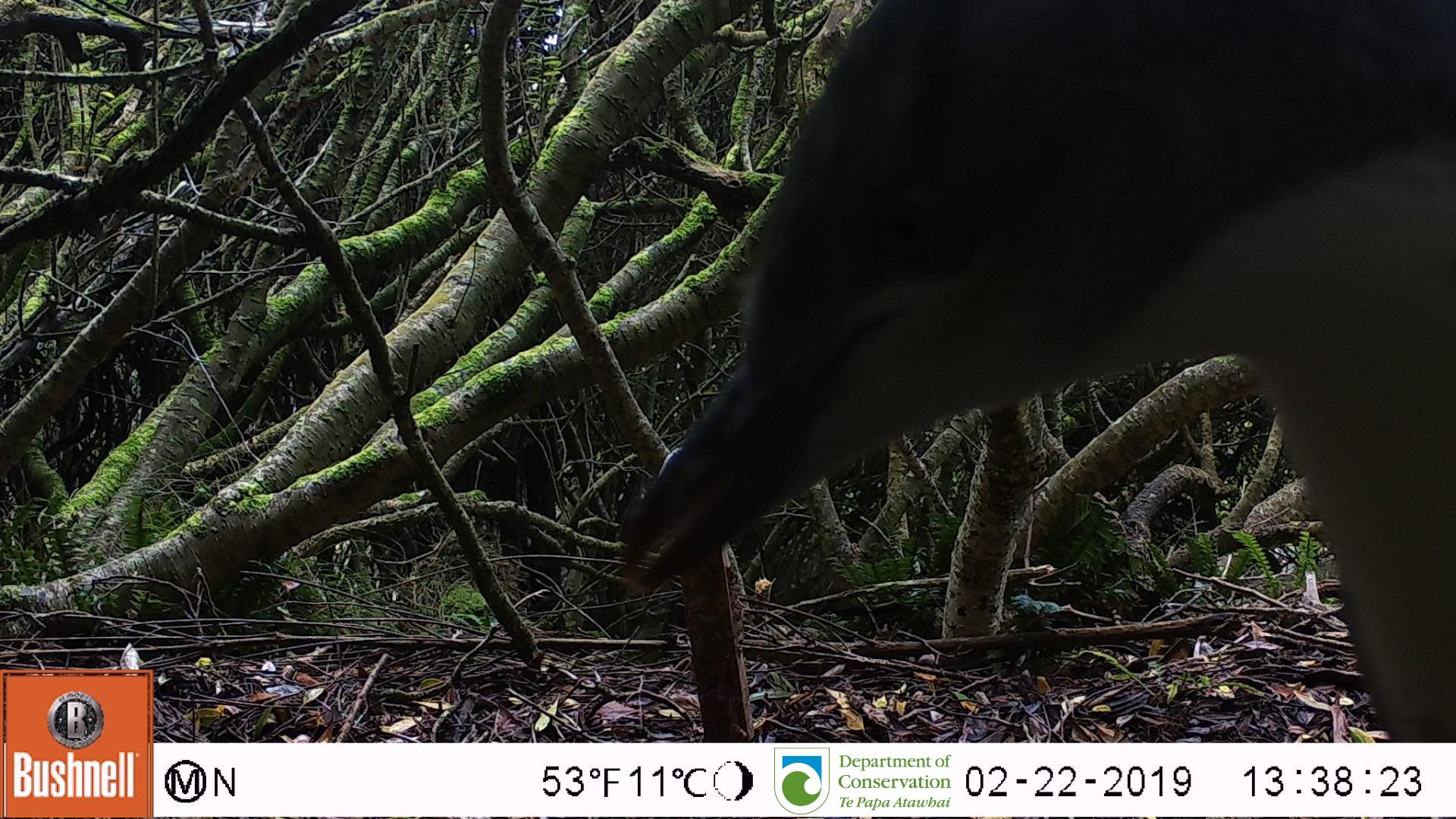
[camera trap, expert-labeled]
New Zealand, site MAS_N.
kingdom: Animalia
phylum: Chordata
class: Aves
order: Sphenisciformes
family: Spheniscidae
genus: Megadyptes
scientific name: Megadyptes antipodes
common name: yellow-eyed penguin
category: yellow eyed penguin